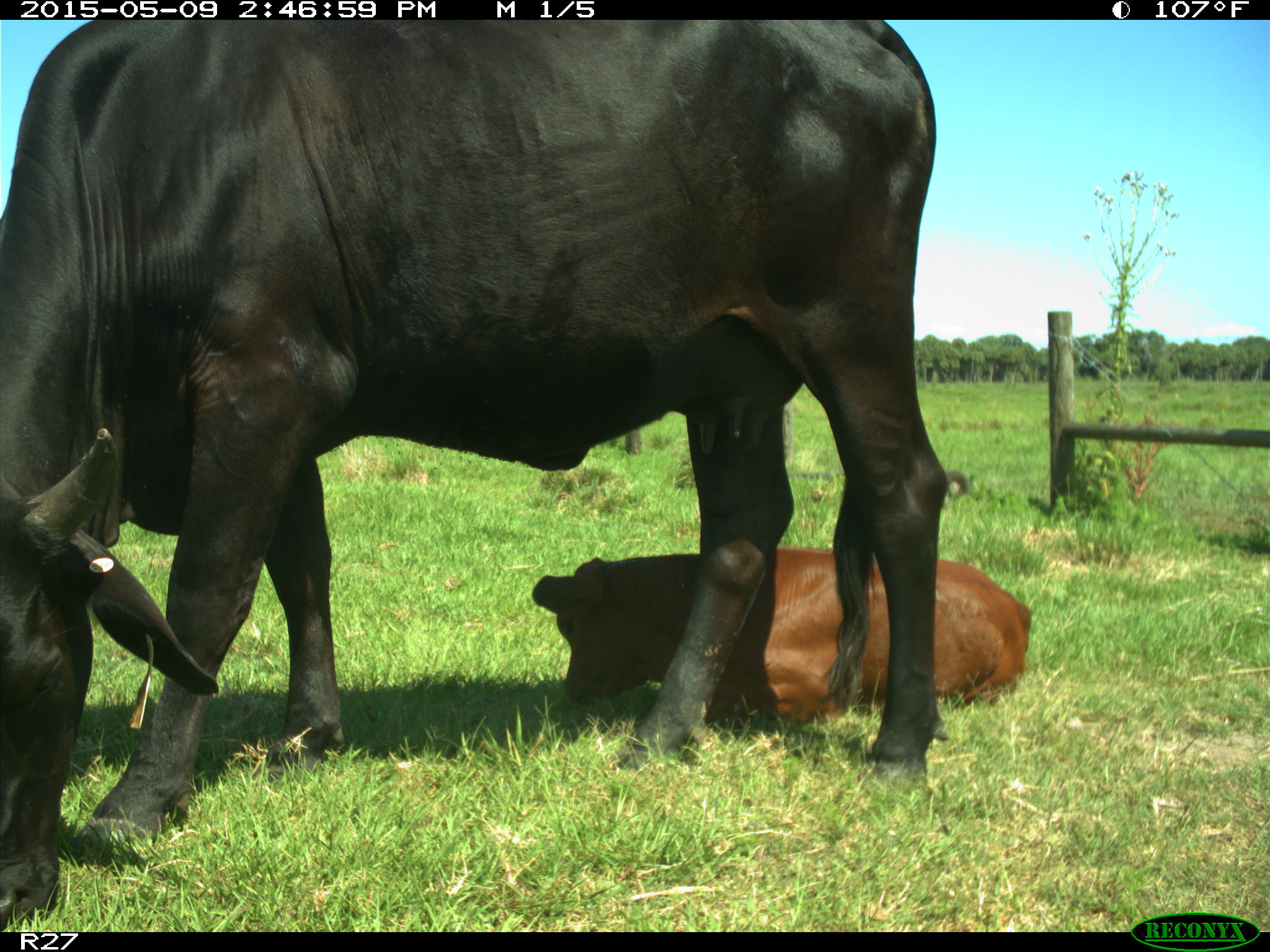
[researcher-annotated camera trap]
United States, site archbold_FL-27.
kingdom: Animalia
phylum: Chordata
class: Mammalia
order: Artiodactyla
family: Bovidae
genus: Bos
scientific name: Bos taurus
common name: domestic cow